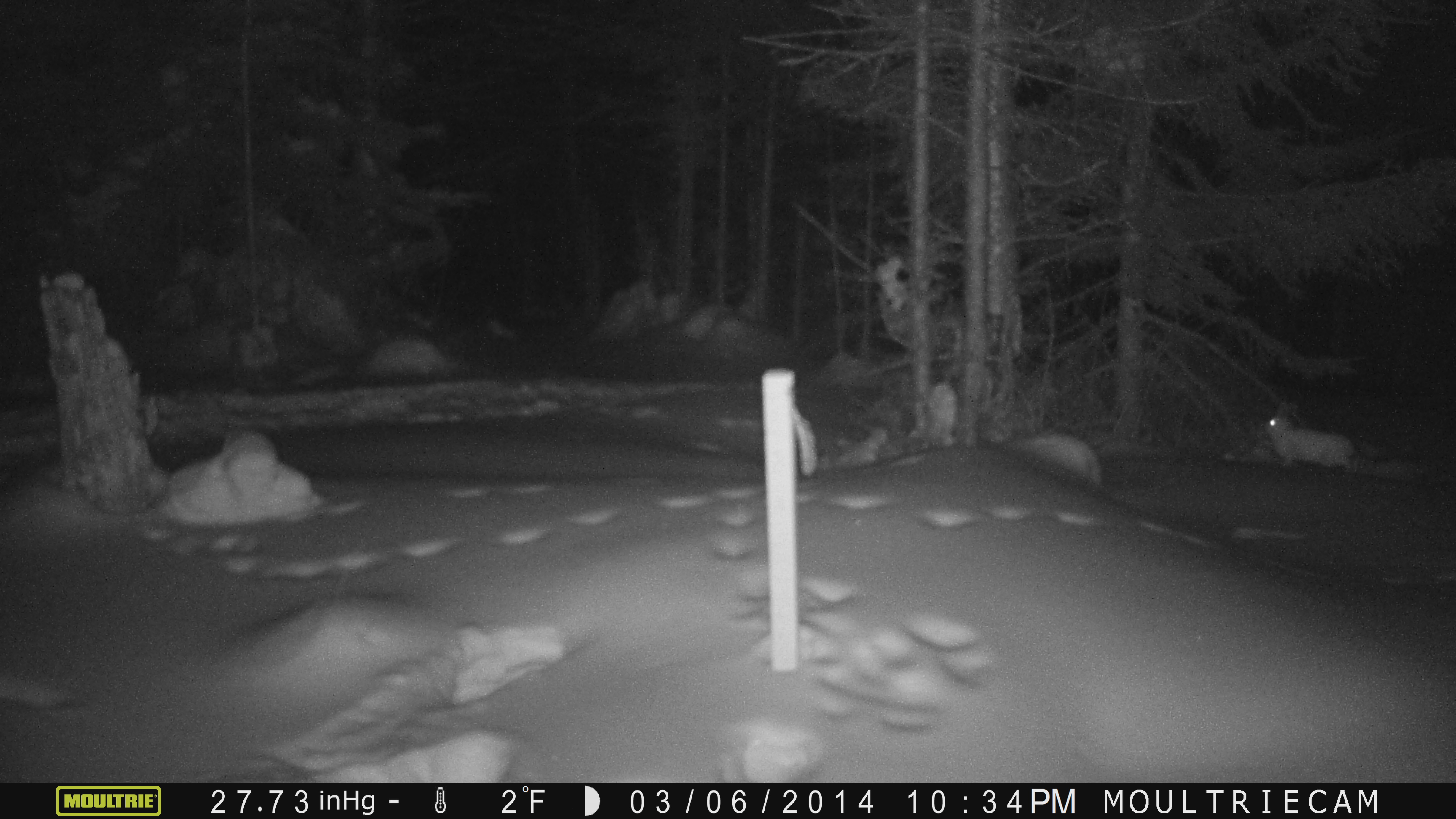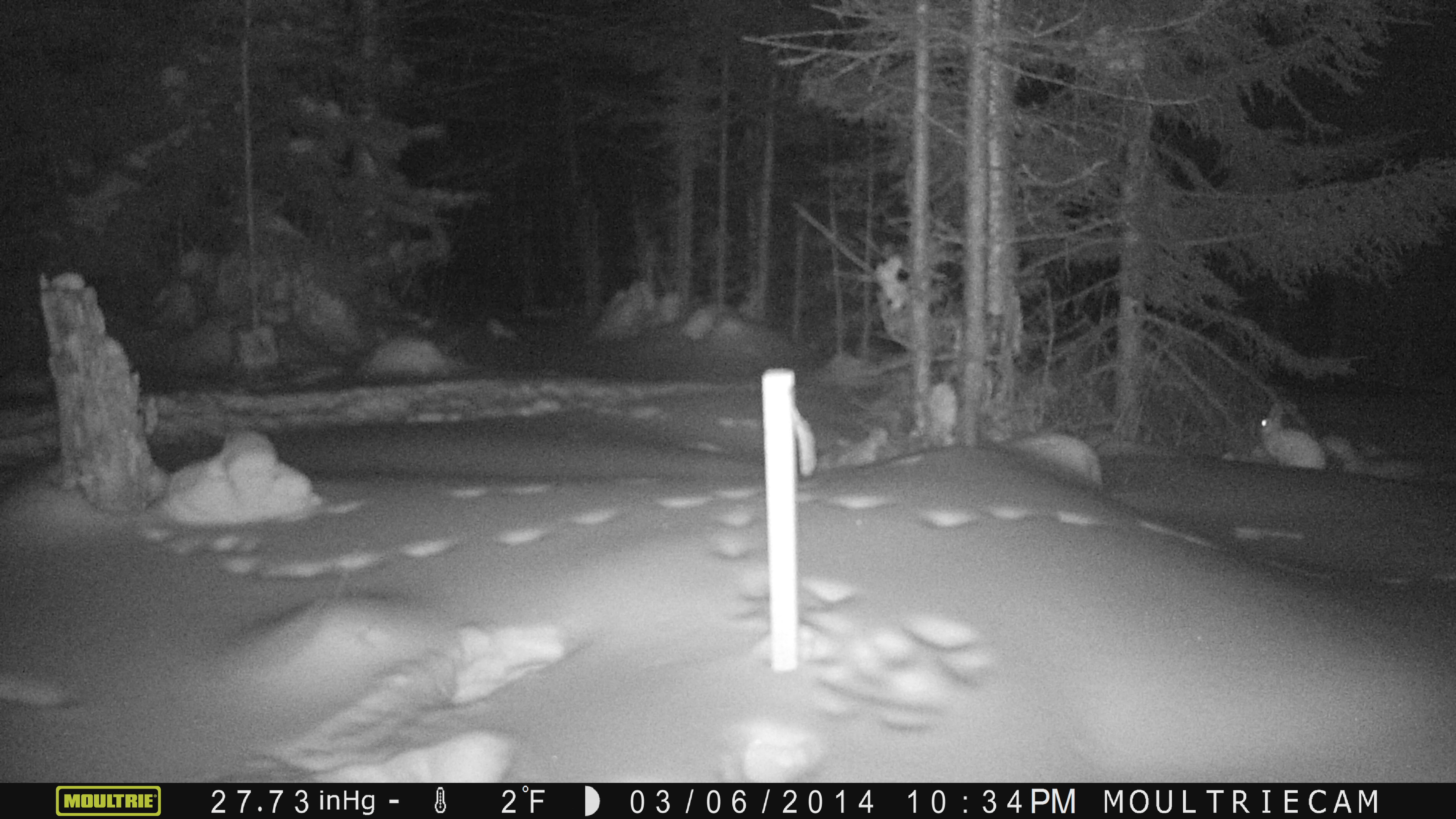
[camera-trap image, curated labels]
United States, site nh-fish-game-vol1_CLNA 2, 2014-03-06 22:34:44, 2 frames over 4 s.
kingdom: Animalia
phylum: Chordata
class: Mammalia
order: Lagomorpha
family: Leporidae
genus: Lepus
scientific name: Lepus americanus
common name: snowshoe hare